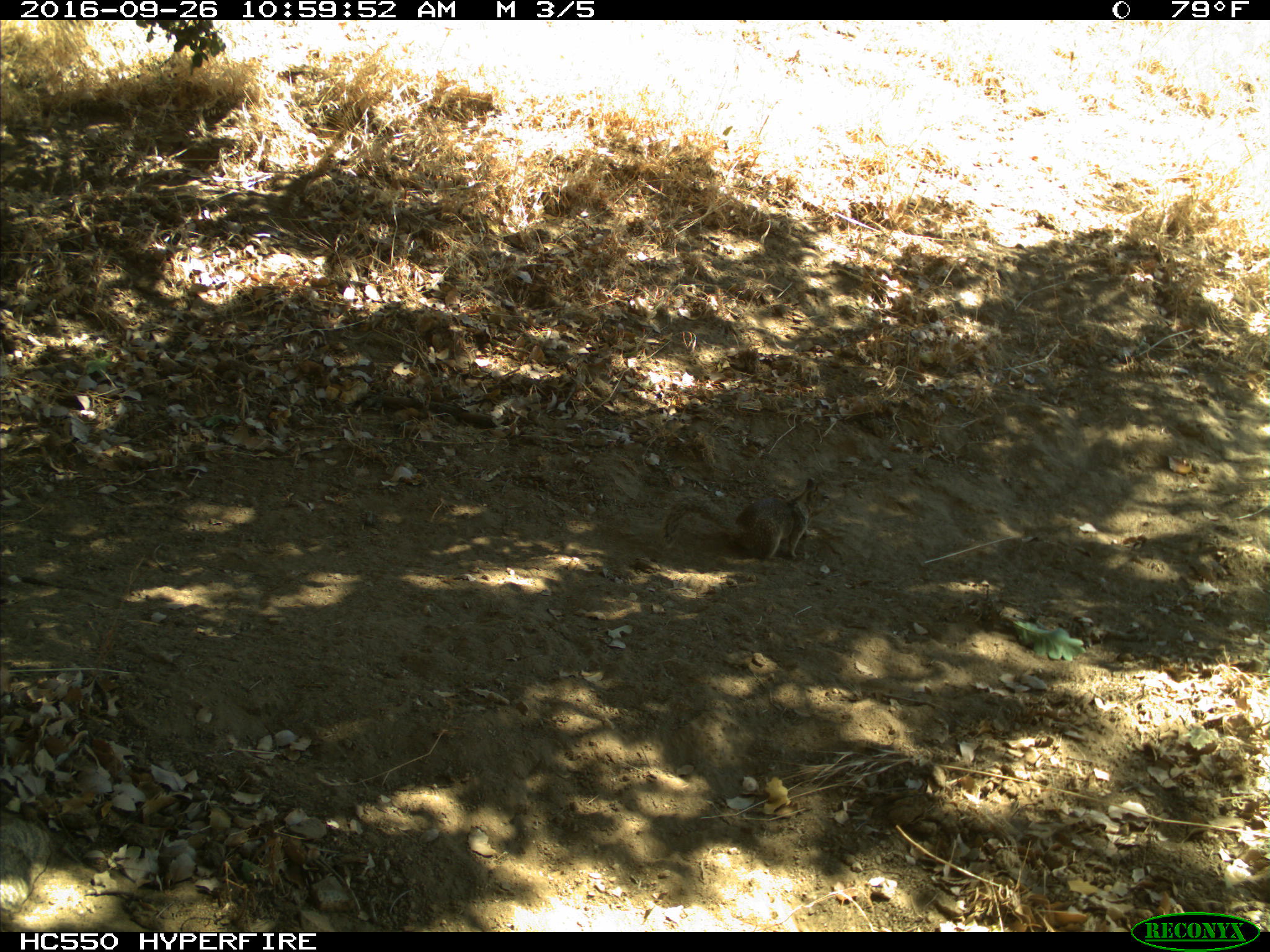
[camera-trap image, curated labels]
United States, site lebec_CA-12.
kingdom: Animalia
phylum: Chordata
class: Mammalia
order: Rodentia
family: Sciuridae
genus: Otospermophilus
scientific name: Otospermophilus beecheyi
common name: california ground squirrel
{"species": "Otospermophilus beecheyi (california ground squirrel)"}